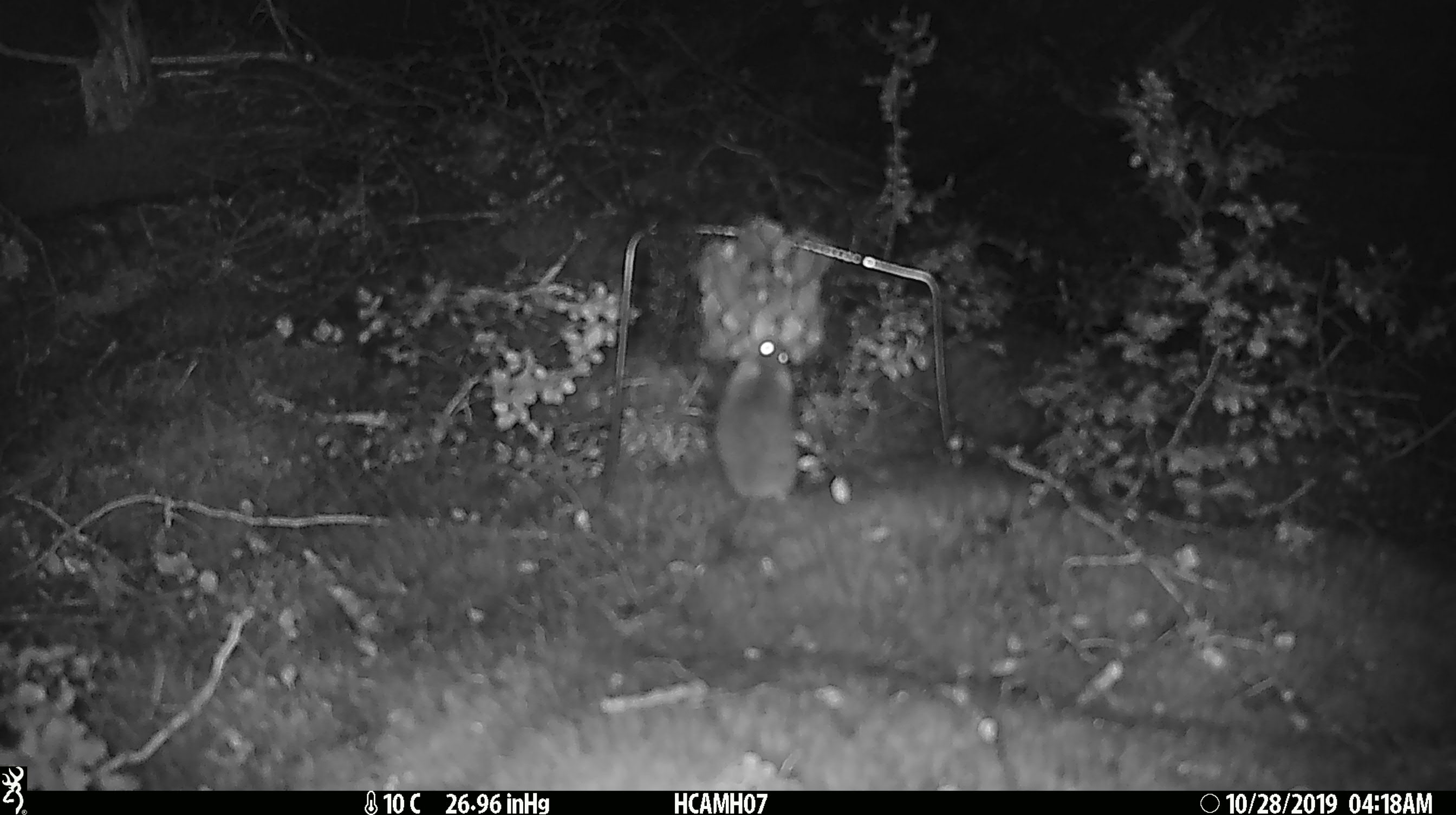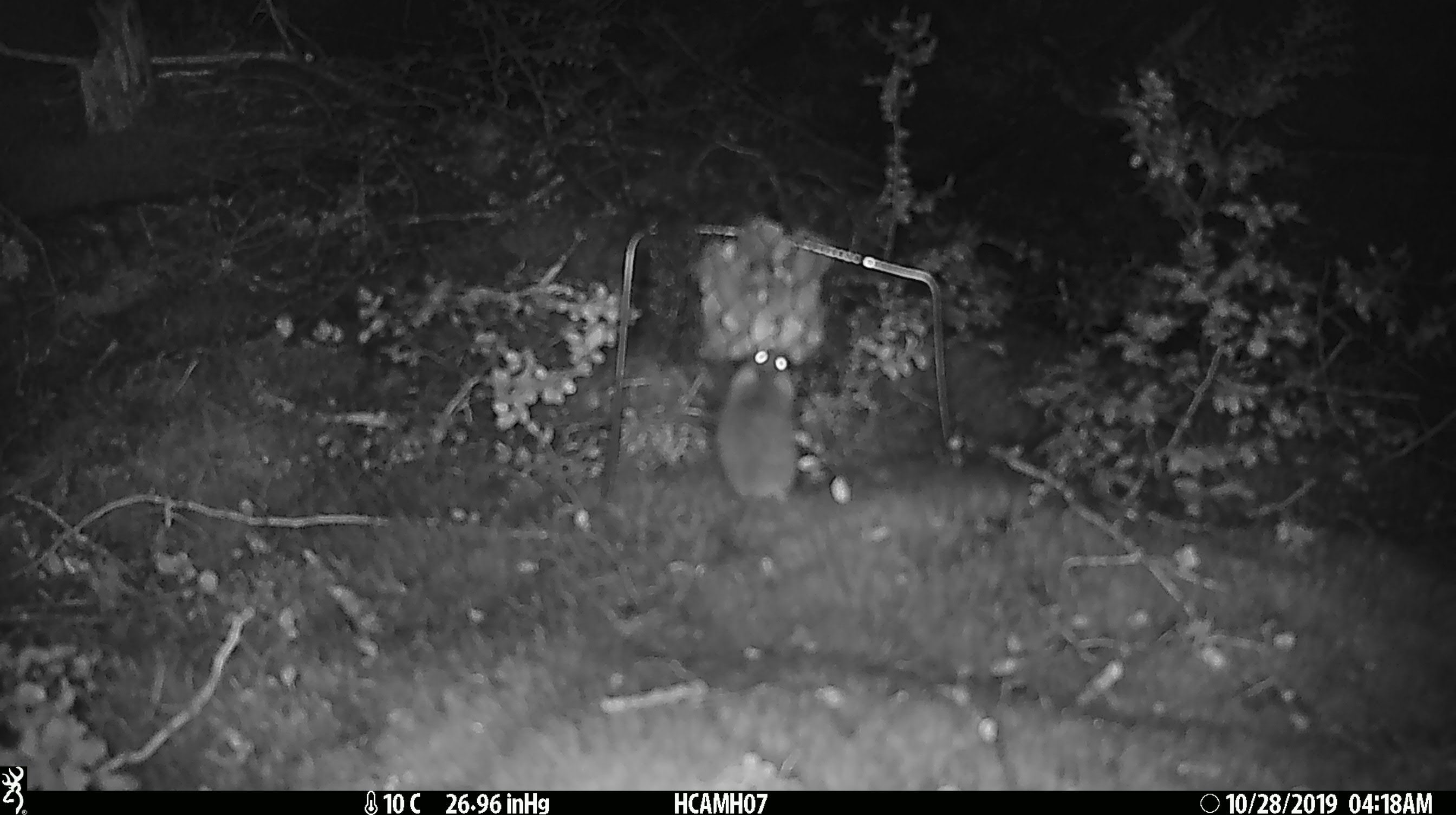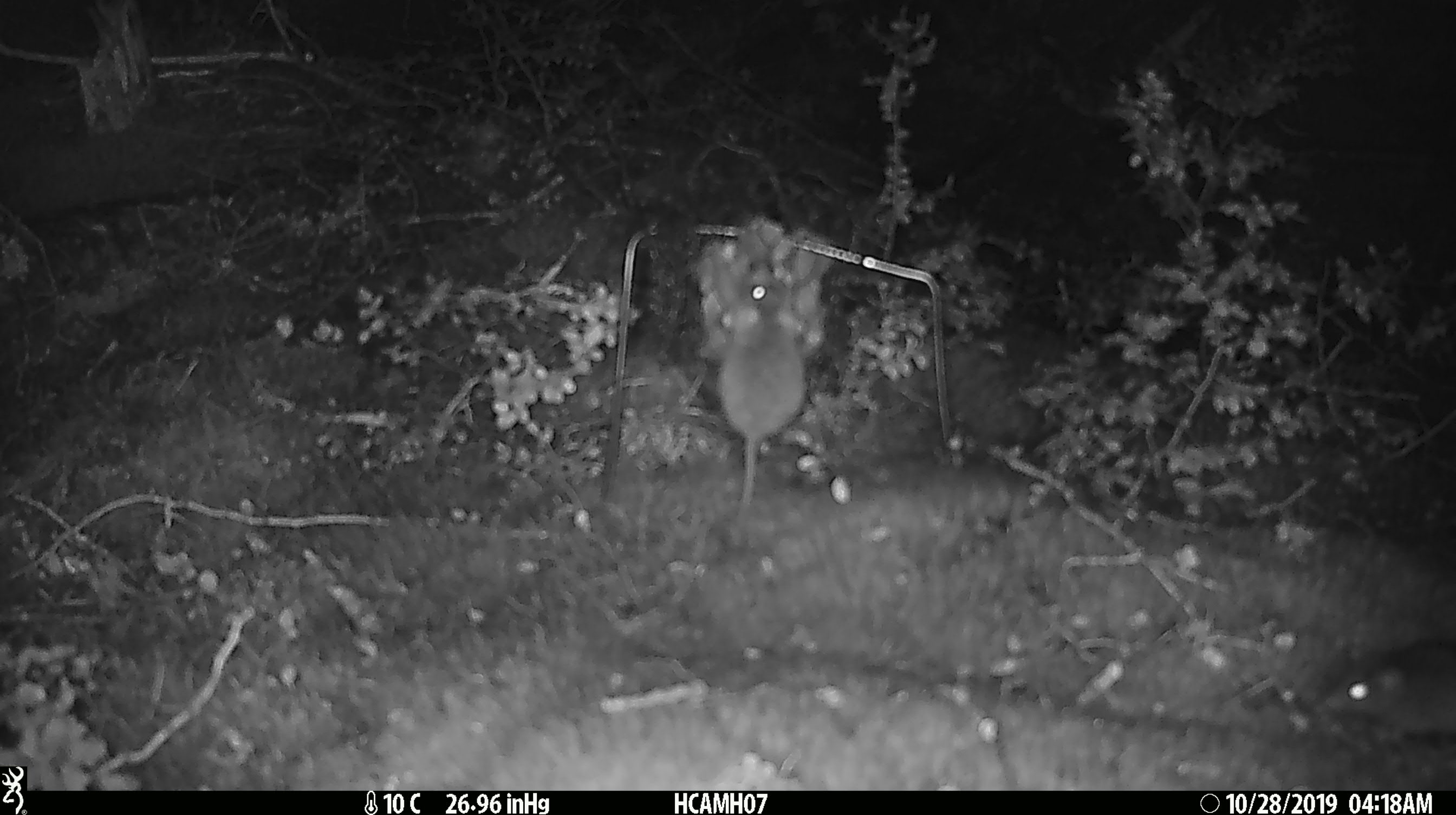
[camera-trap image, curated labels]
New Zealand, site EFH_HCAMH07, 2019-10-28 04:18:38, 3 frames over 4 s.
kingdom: Animalia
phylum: Chordata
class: Mammalia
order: Rodentia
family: Muridae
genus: Mus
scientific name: Mus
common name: mouse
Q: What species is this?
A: Mouse (Mus).